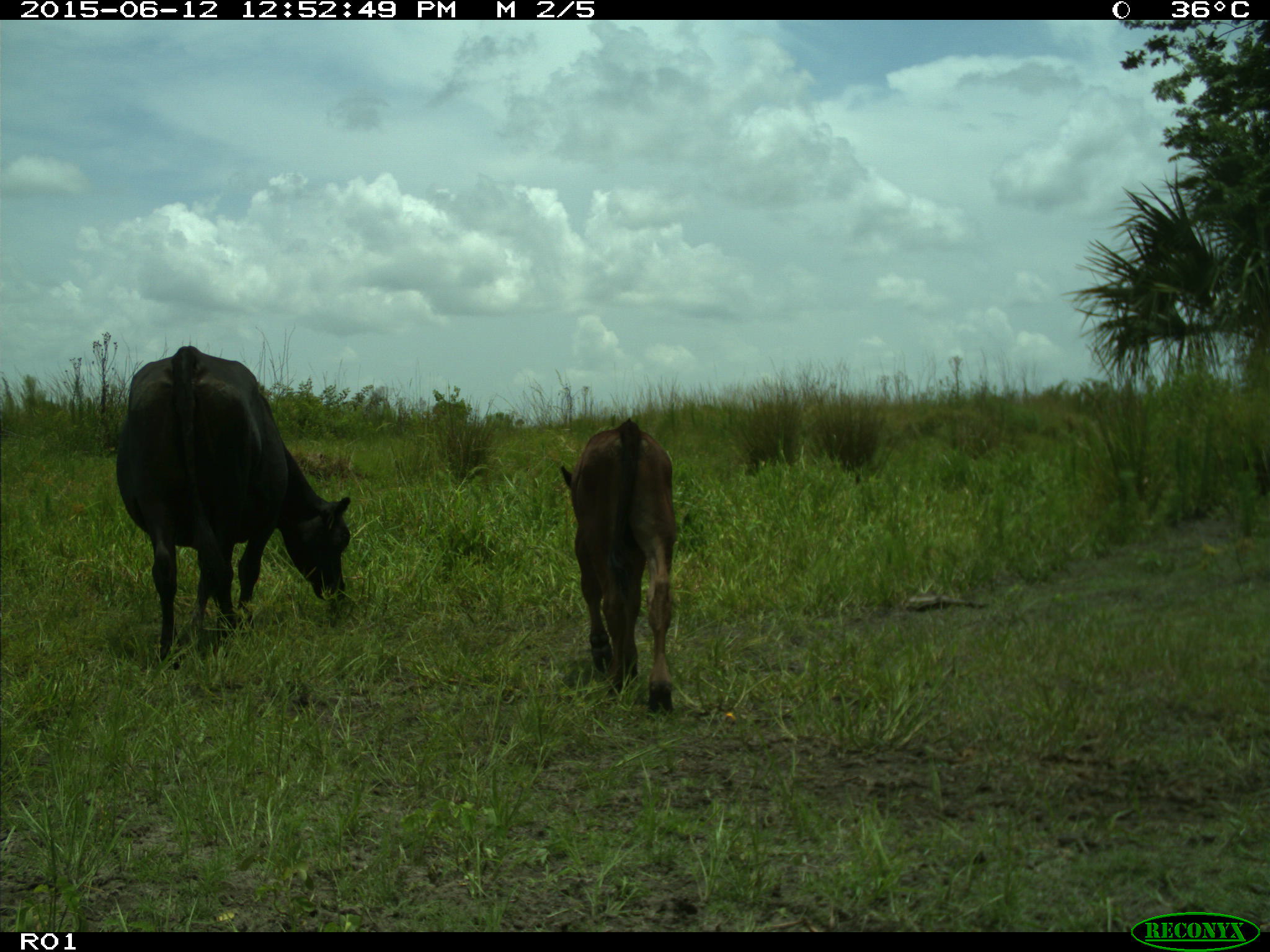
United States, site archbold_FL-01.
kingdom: Animalia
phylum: Chordata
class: Mammalia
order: Artiodactyla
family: Bovidae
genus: Bos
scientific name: Bos taurus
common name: domestic cow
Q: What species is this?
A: Bos taurus (domestic cow).